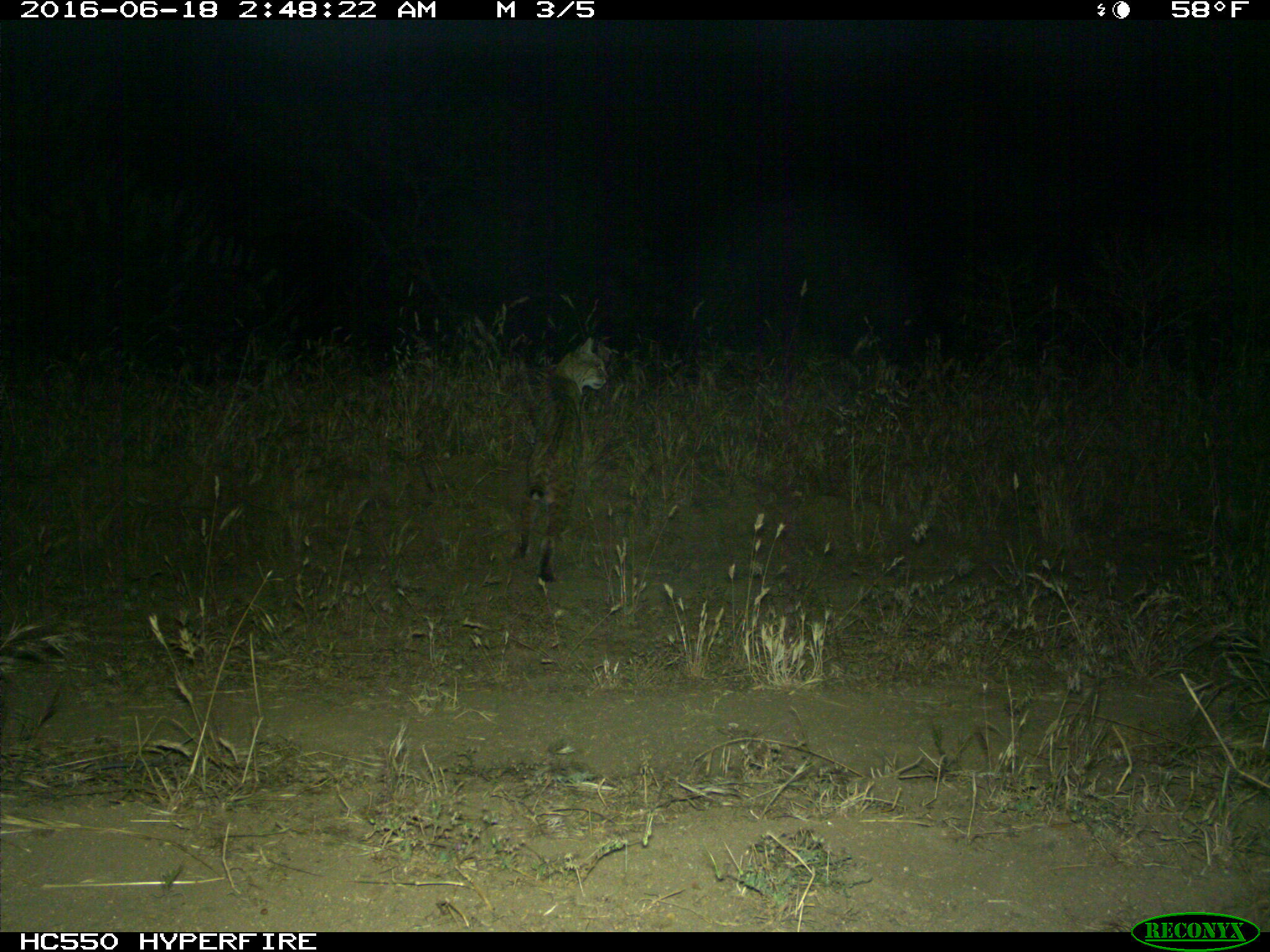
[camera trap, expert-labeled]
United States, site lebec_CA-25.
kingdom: Animalia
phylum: Chordata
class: Mammalia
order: Carnivora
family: Felidae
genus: Lynx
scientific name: Lynx rufus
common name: bobcat